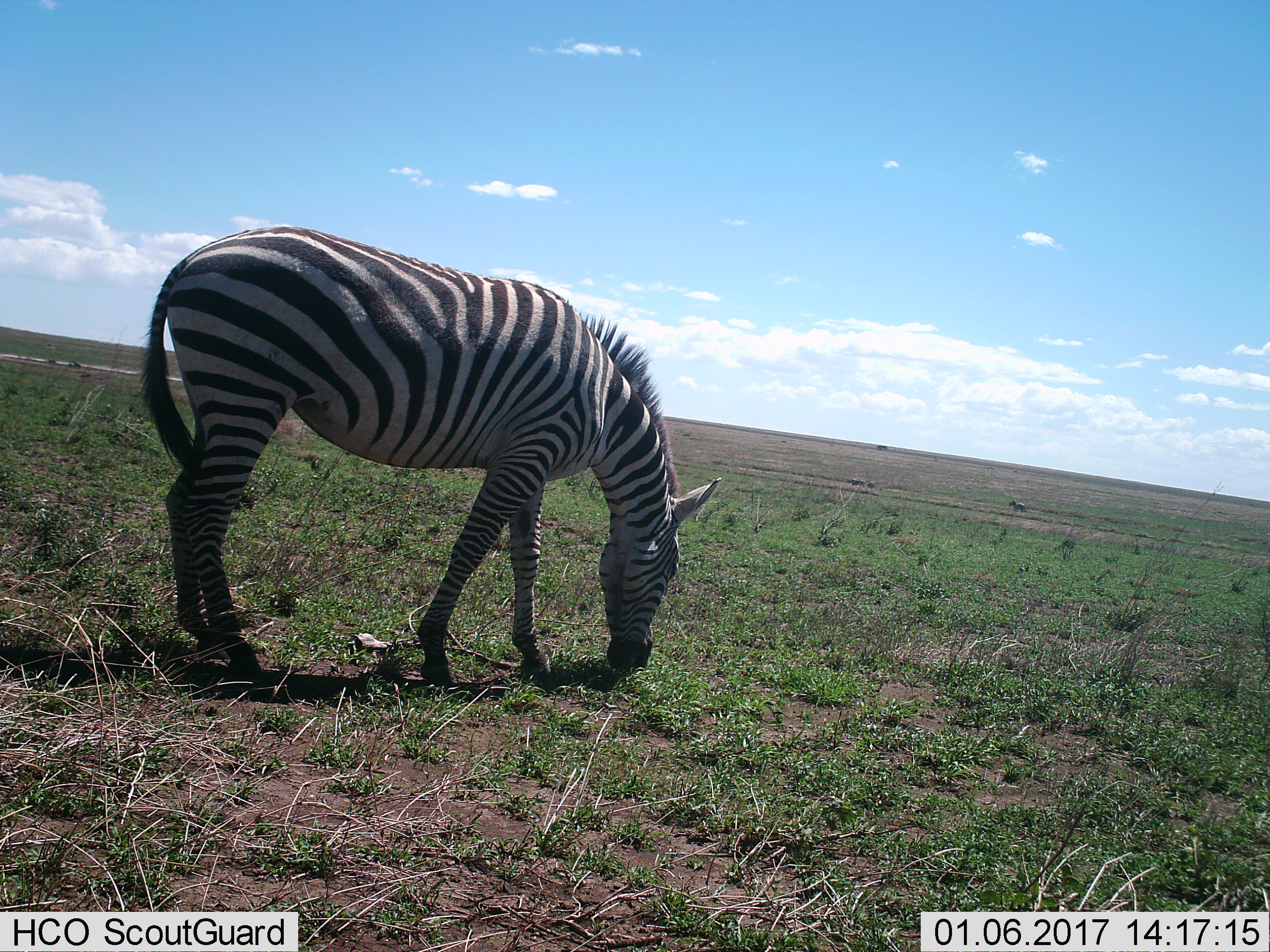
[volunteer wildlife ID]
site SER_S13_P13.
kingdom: Animalia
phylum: Chordata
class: Mammalia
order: Perissodactyla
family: Equidae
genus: Equus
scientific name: Equus quagga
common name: plains zebra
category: zebraplains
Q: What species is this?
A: Zebraplains (plains zebra) (Equus quagga).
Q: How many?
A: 1.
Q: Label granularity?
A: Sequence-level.